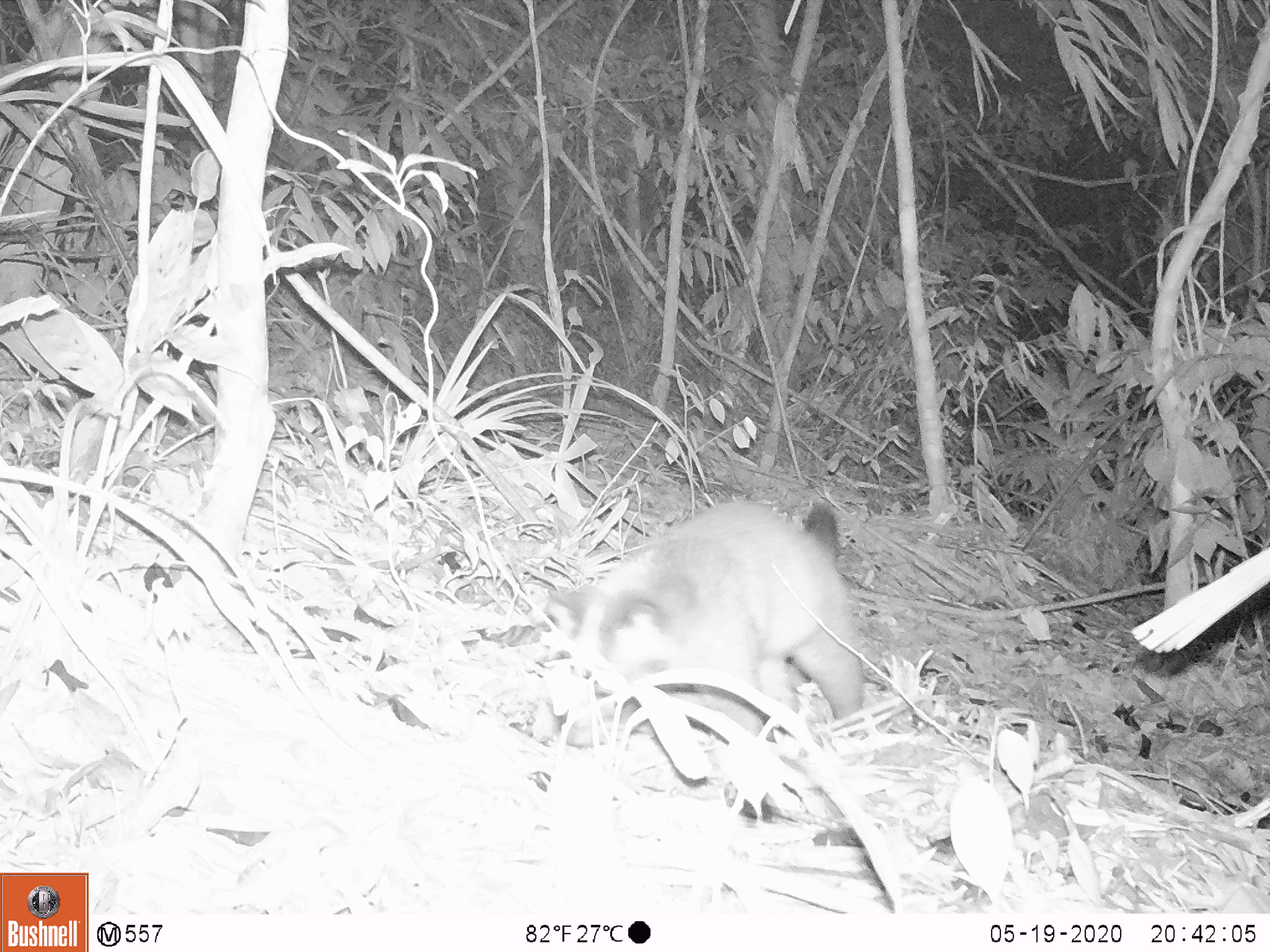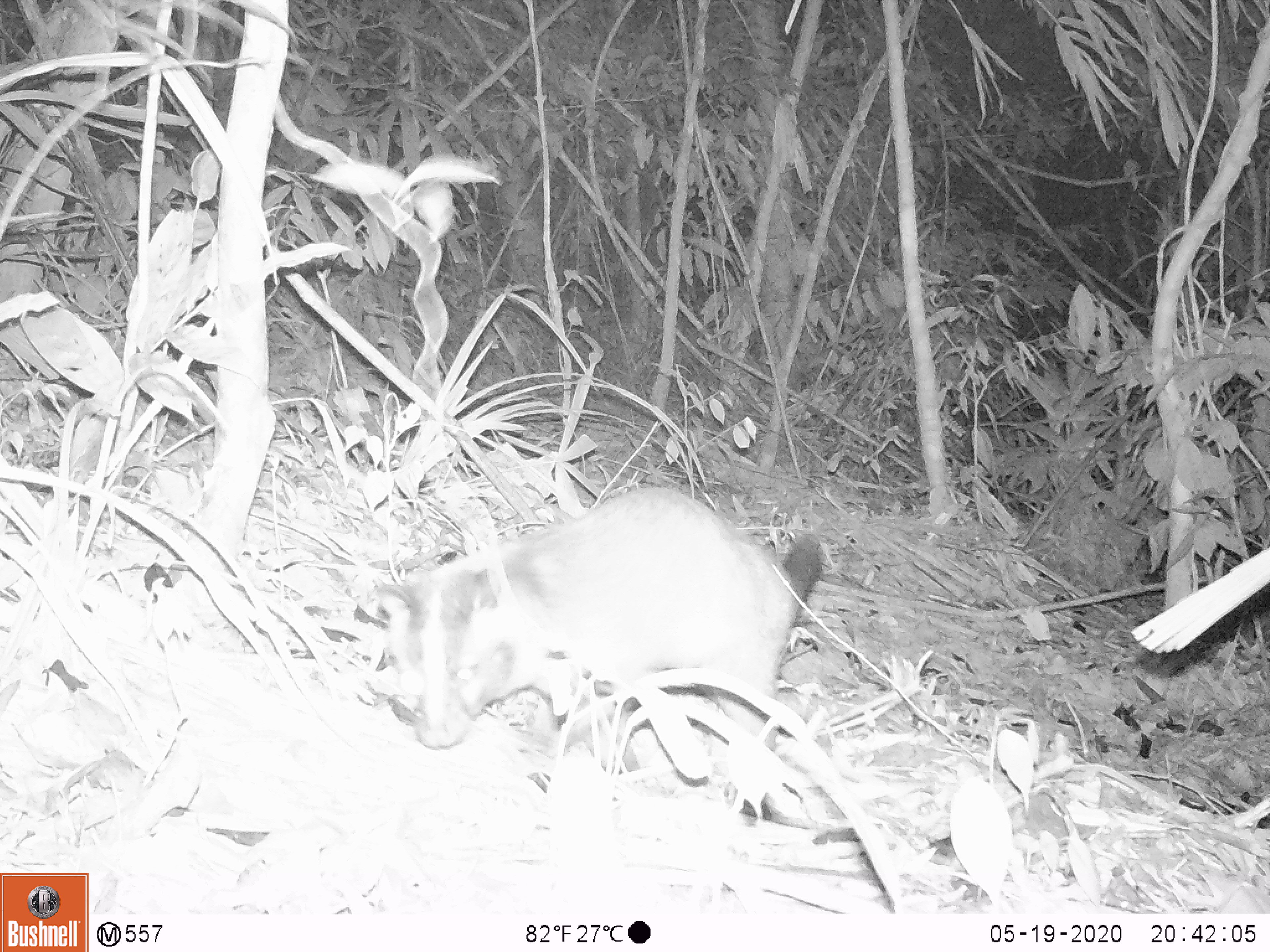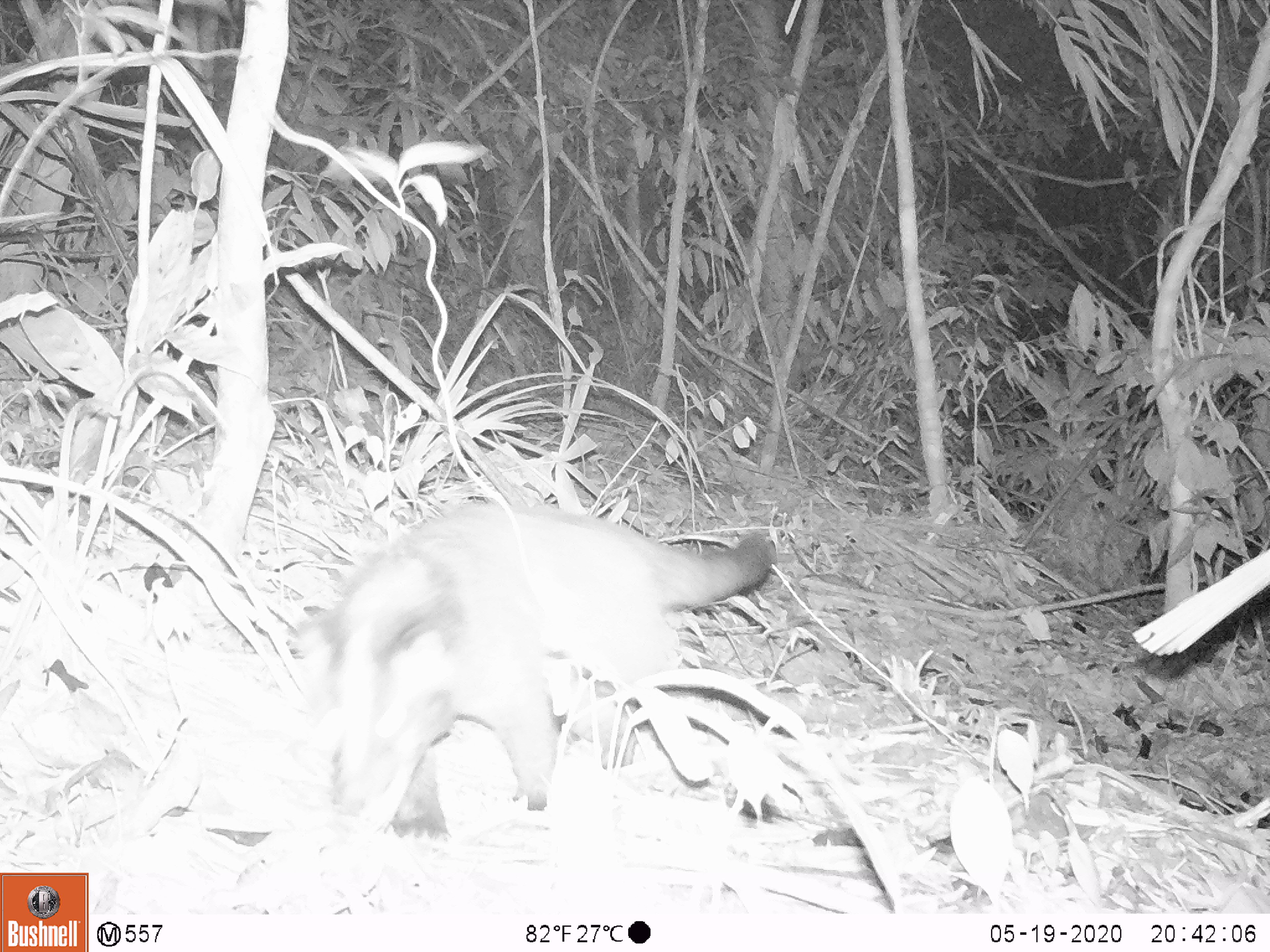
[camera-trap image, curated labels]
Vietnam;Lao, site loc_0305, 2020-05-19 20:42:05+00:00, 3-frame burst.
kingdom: Animalia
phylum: Chordata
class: Mammalia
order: Carnivora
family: Viverridae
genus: Paguma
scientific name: Paguma larvata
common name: masked palm civet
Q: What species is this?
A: Masked palm civet (Paguma larvata).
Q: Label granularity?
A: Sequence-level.